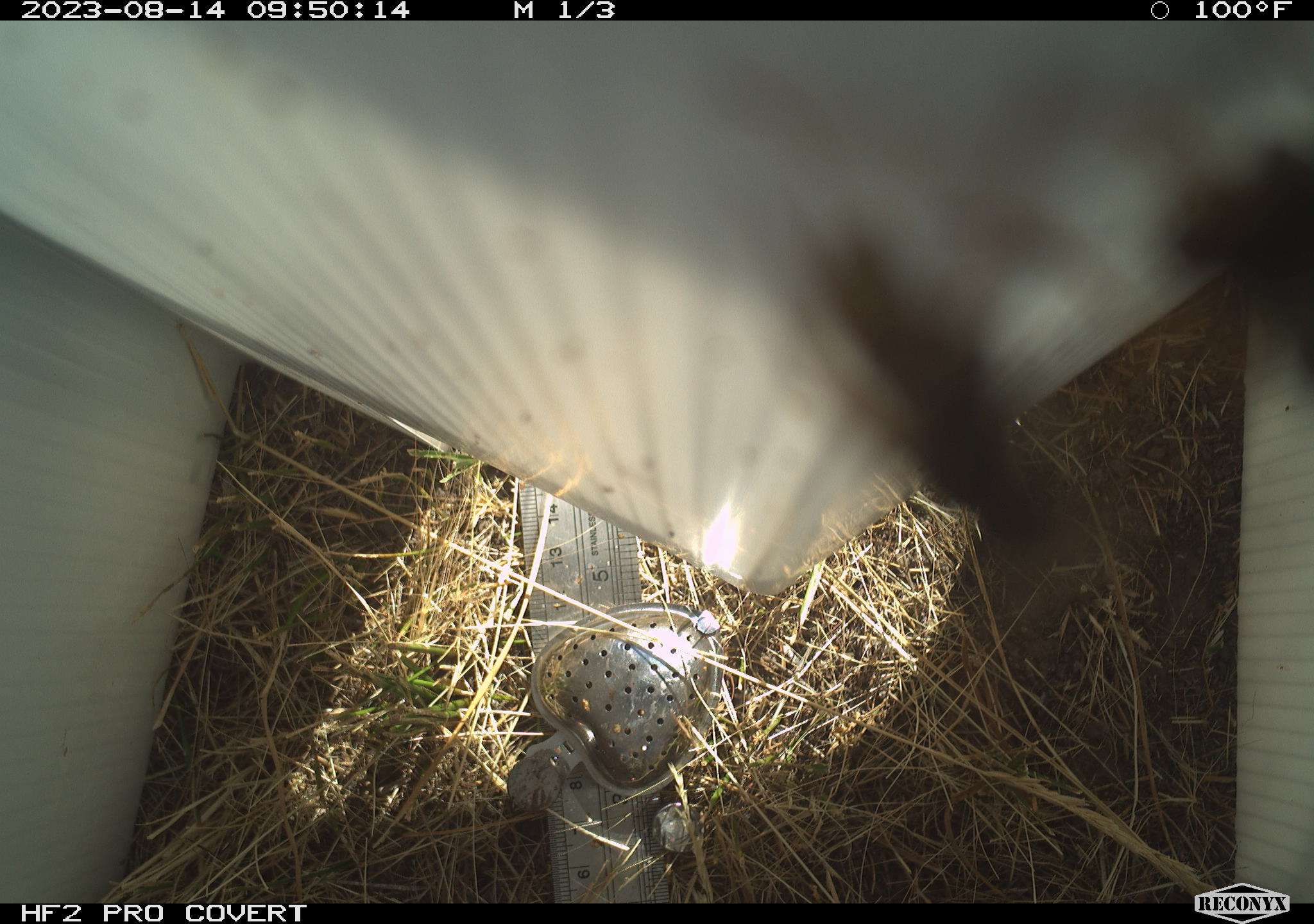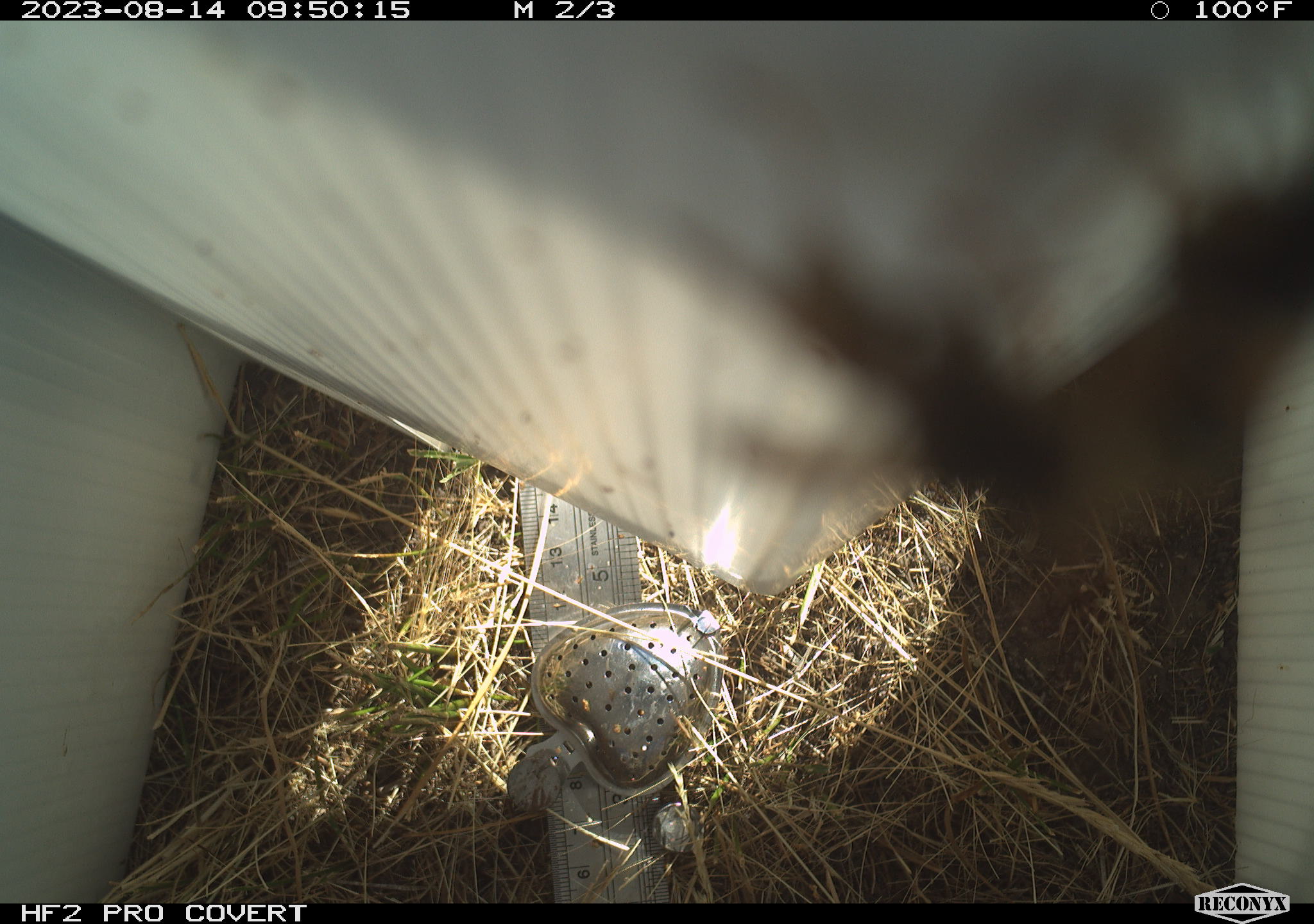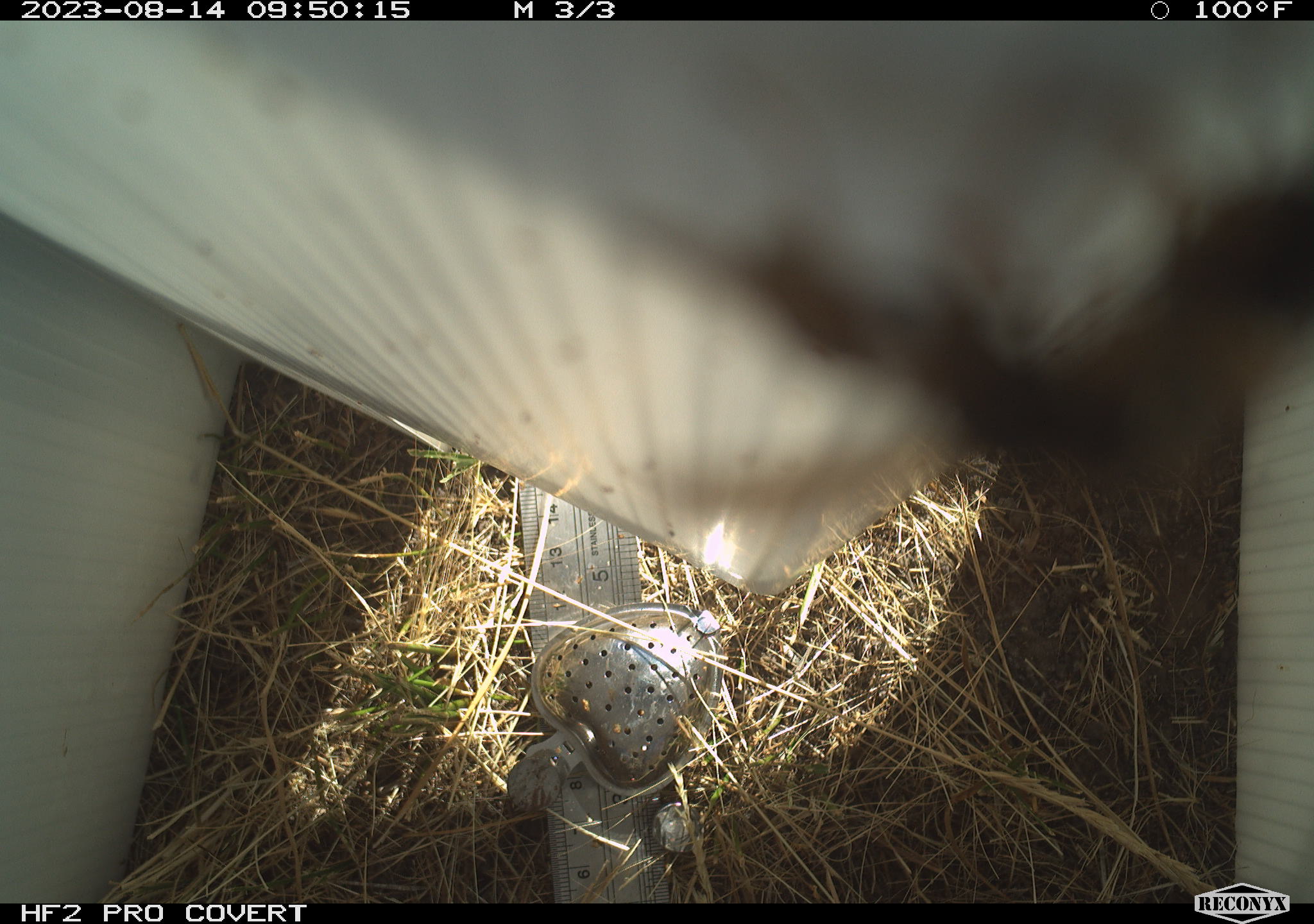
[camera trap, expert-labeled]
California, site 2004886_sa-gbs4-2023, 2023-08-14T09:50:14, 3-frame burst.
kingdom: Animalia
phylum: Arthropoda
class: Insecta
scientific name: Insecta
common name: insect